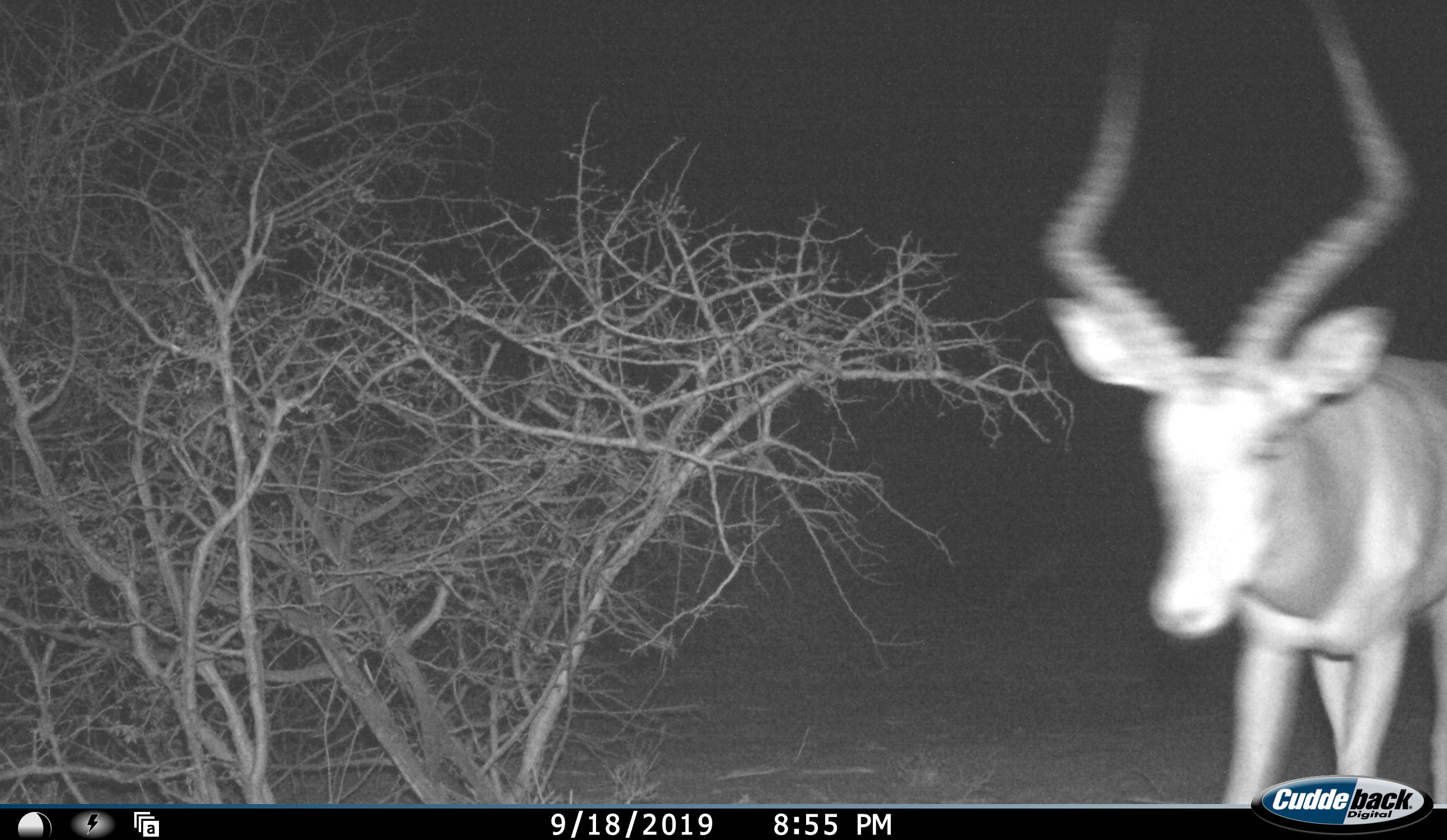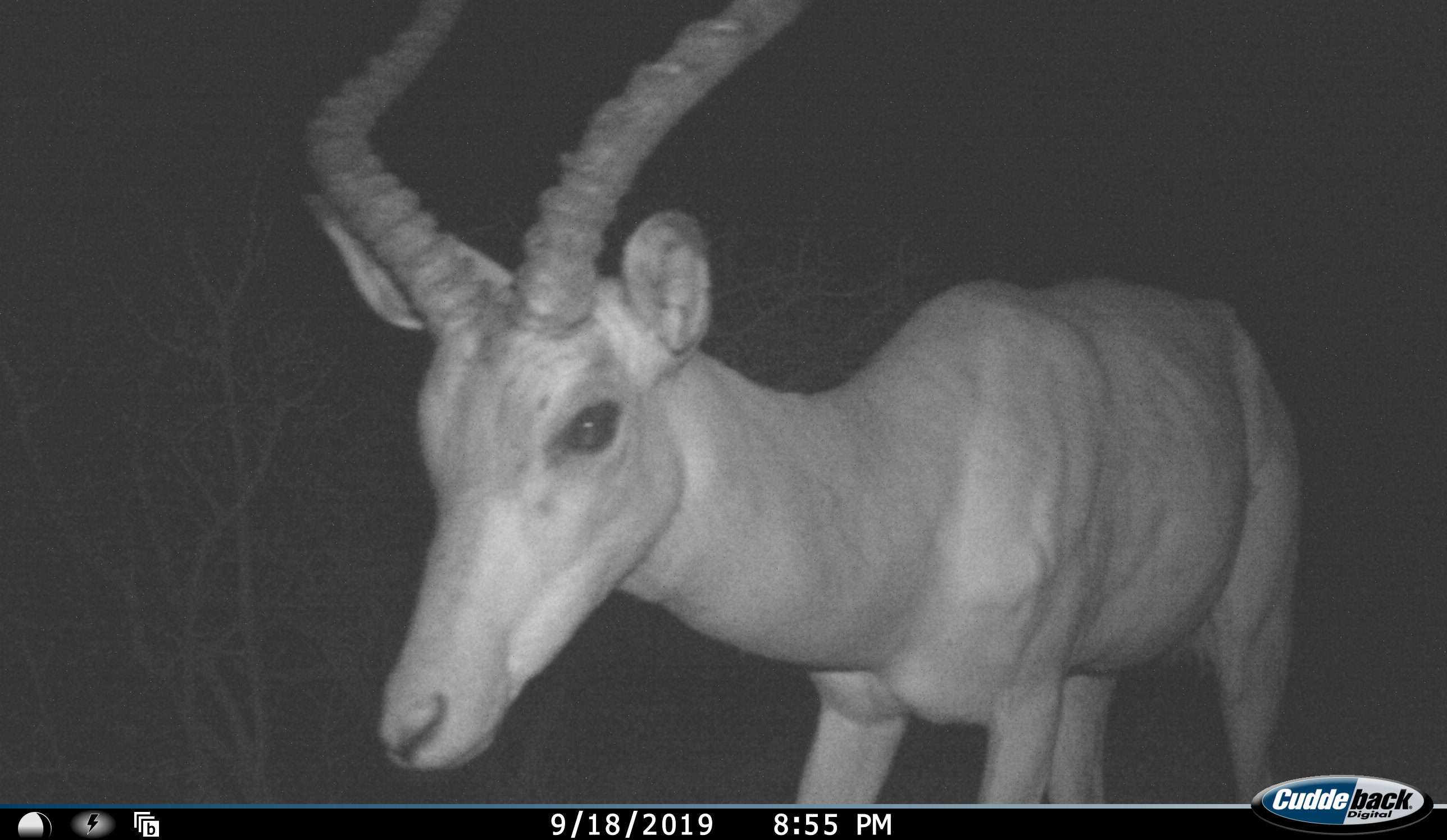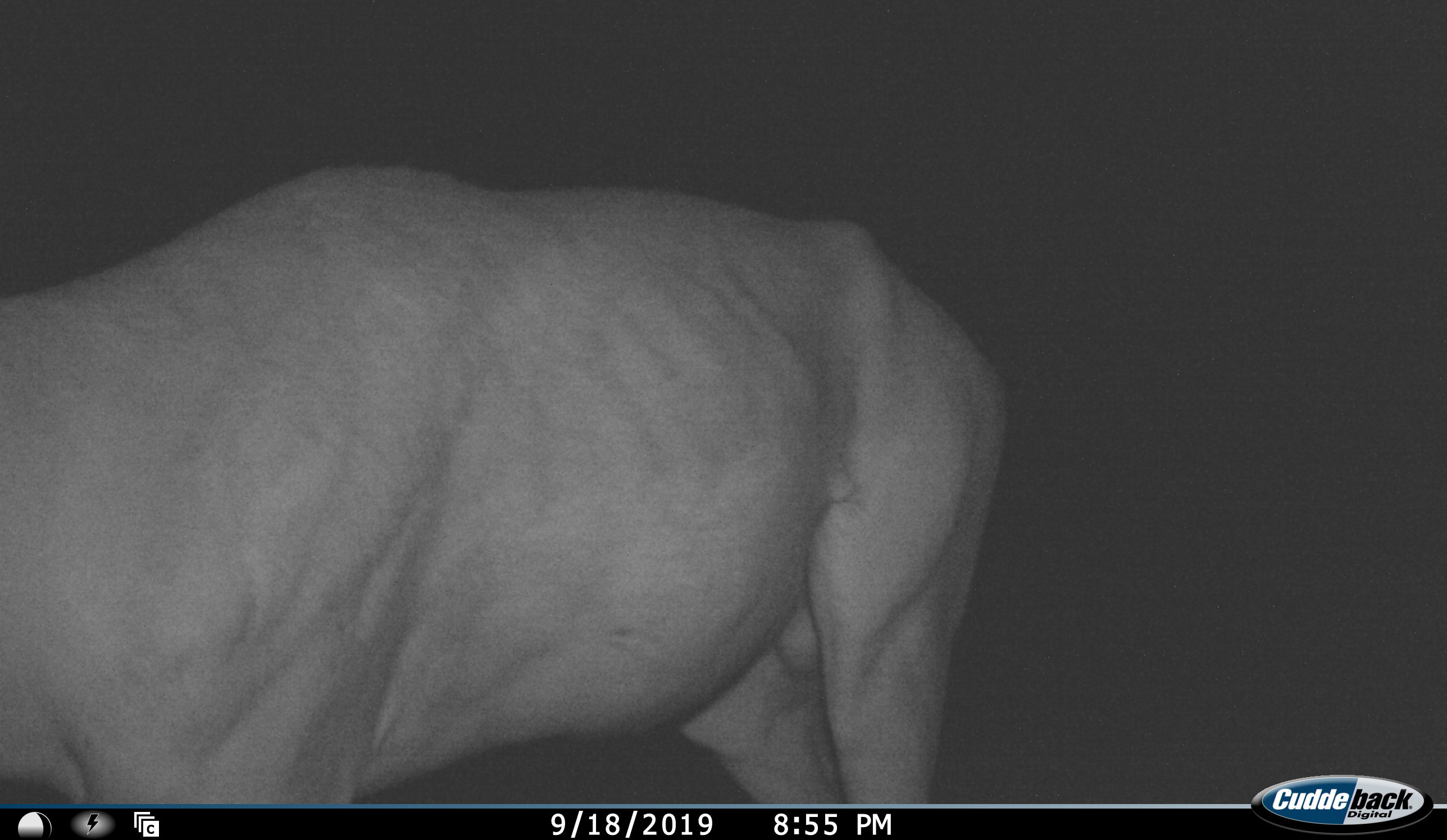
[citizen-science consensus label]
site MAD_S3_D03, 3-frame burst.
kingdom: Animalia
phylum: Chordata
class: Mammalia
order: Artiodactyla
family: Bovidae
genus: Aepyceros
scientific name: Aepyceros melampus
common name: impala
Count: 1.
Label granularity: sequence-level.